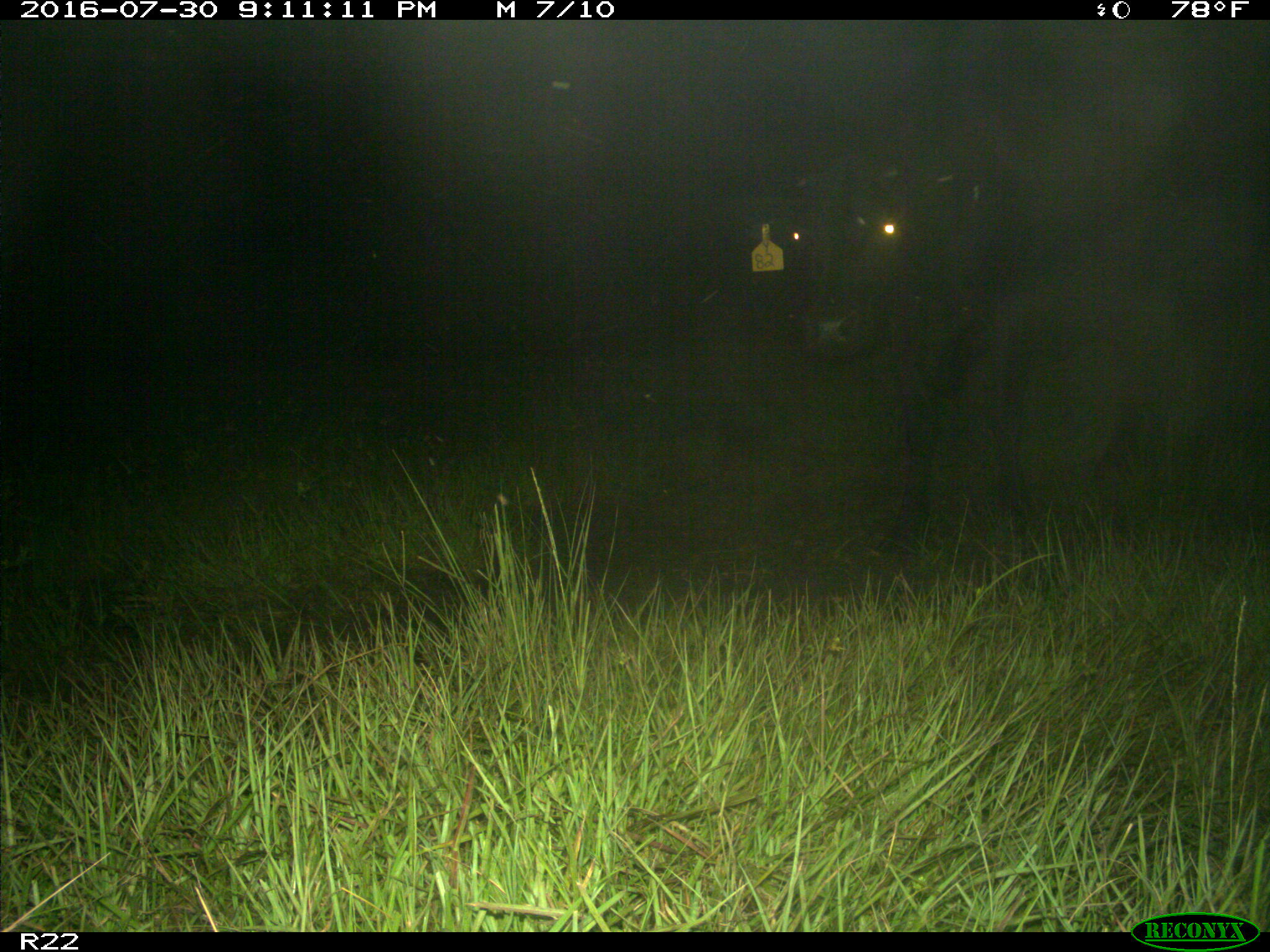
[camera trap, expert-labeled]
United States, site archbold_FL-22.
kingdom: Animalia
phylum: Chordata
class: Mammalia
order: Artiodactyla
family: Bovidae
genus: Bos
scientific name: Bos taurus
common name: domestic cow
Bos taurus (domestic cow).